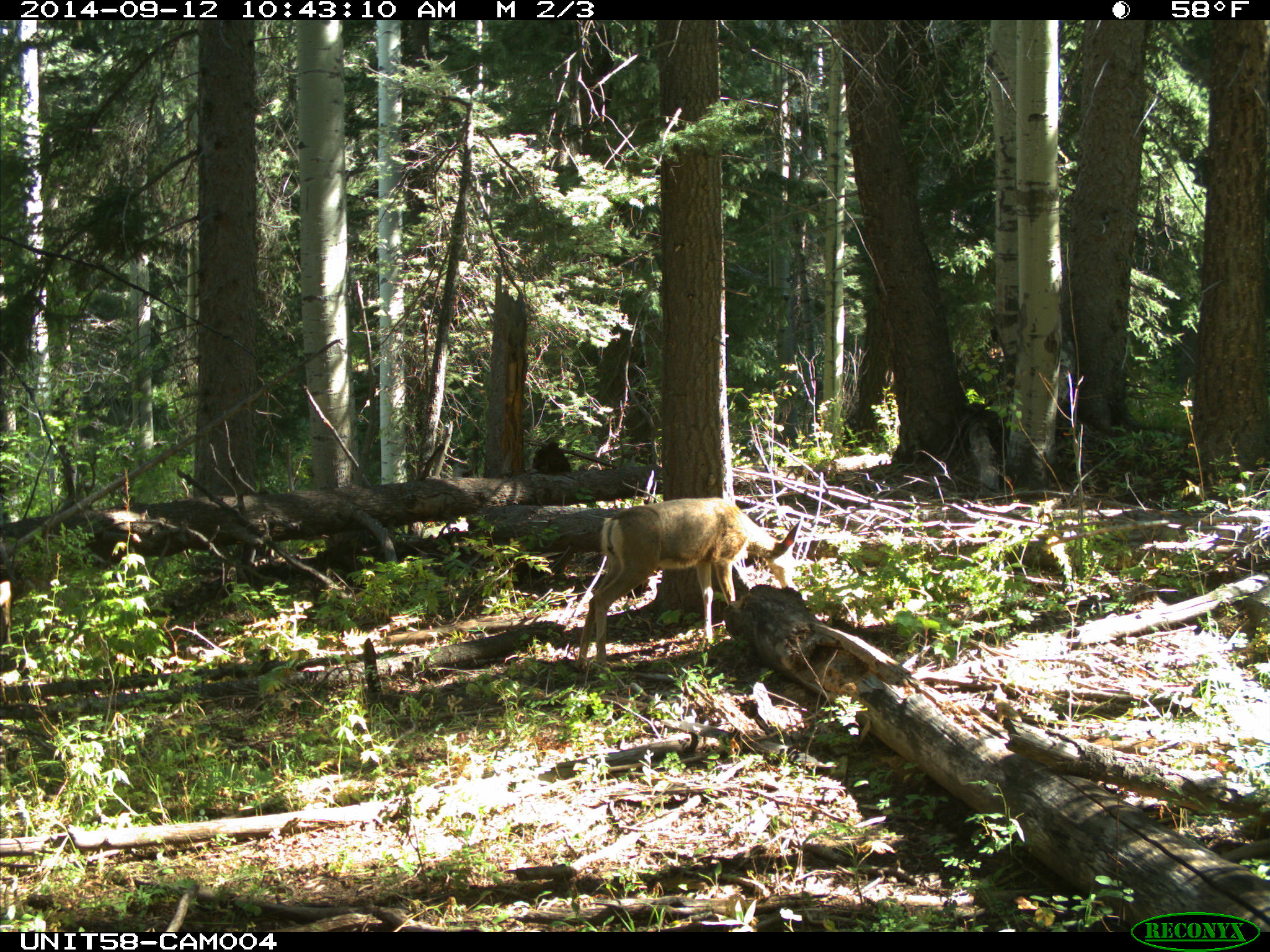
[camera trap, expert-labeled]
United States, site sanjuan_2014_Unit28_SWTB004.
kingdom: Animalia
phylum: Chordata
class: Mammalia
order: Artiodactyla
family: Cervidae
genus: Odocoileus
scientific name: Odocoileus hemionus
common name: mule deer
Odocoileus hemionus (mule deer).